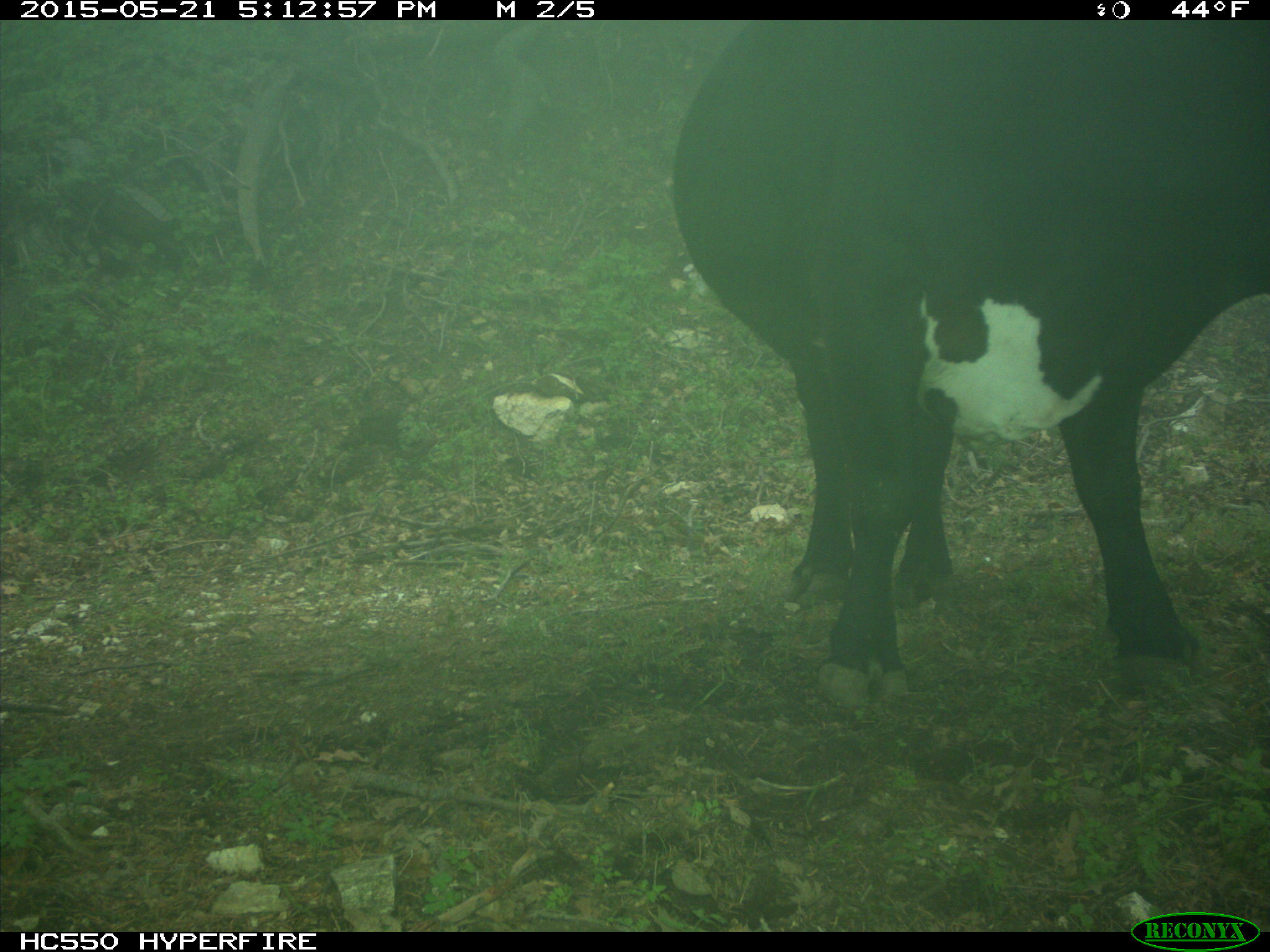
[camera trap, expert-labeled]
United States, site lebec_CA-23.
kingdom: Animalia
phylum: Chordata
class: Mammalia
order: Artiodactyla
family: Bovidae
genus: Bos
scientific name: Bos taurus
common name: domestic cow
Bos taurus (domestic cow).